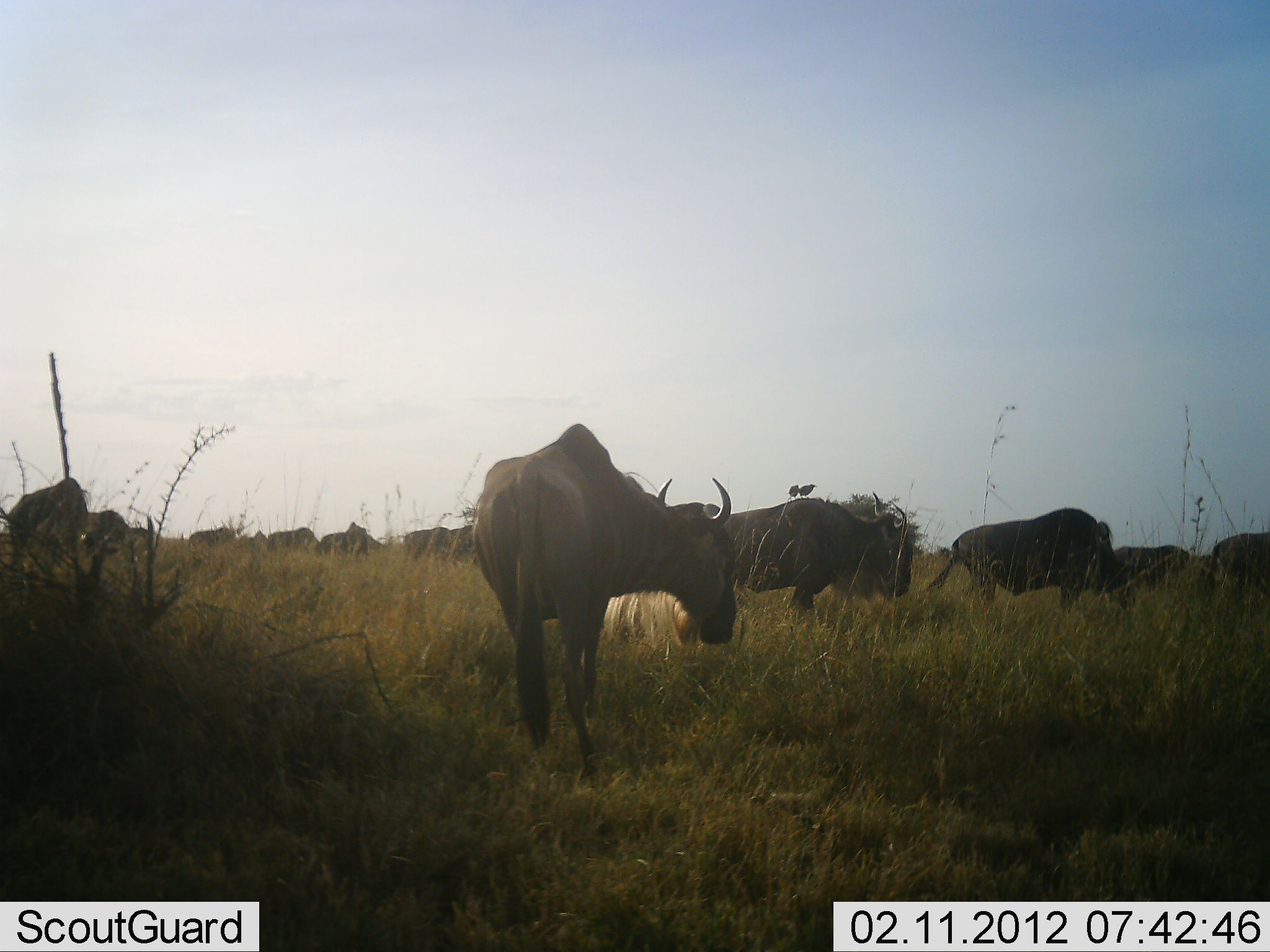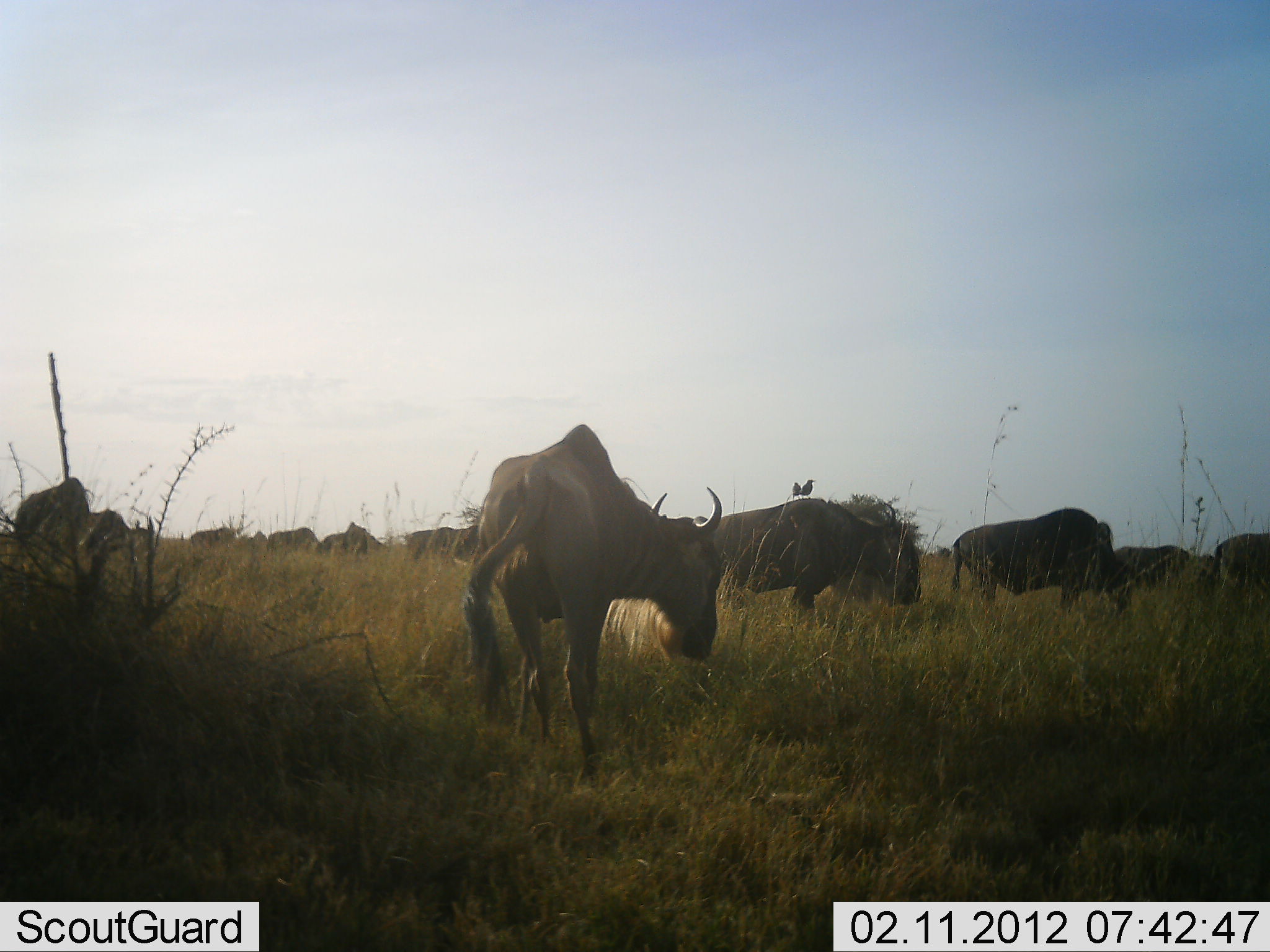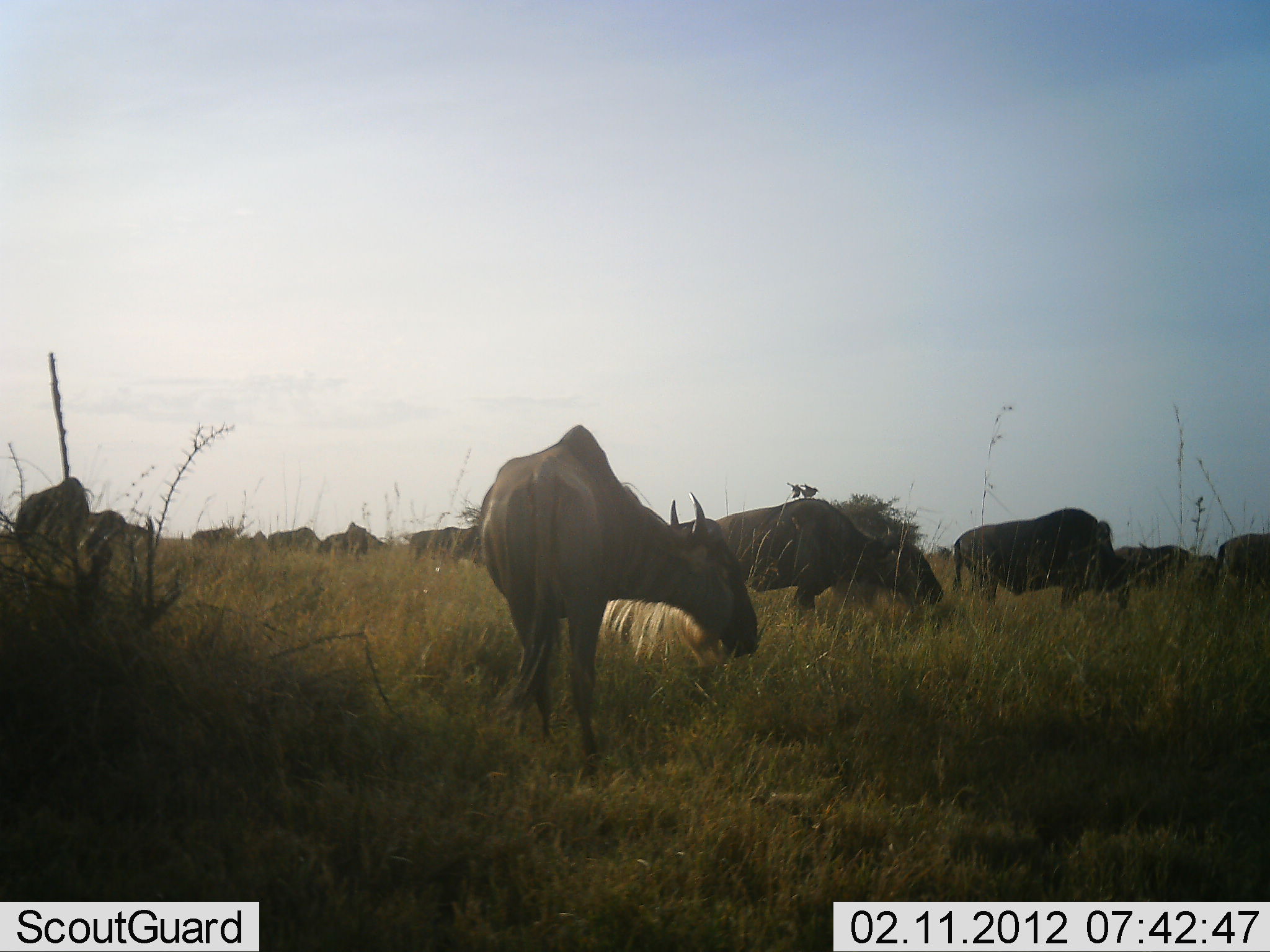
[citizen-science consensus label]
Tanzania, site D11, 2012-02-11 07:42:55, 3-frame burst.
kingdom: Animalia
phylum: Chordata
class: Mammalia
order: Artiodactyla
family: Bovidae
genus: Connochaetes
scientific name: Connochaetes taurinus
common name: blue wildebeest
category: wildebeest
Wildebeest (blue wildebeest) (Connochaetes taurinus), count 11-50. Behavior (volunteer vote fractions): standing 55%, resting 3%, moving 12%, interacting 0%. Young present (vote fraction): 0%. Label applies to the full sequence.